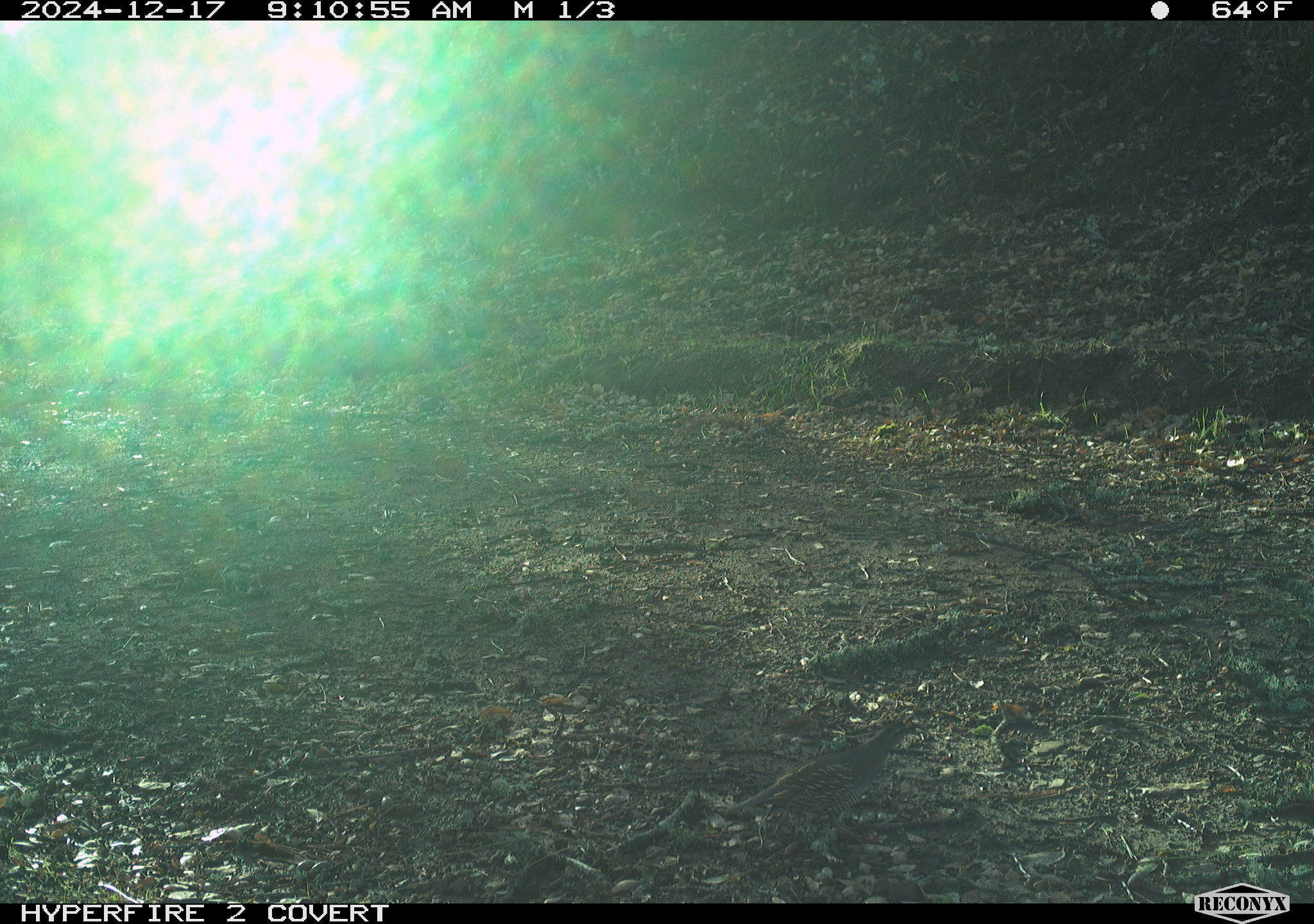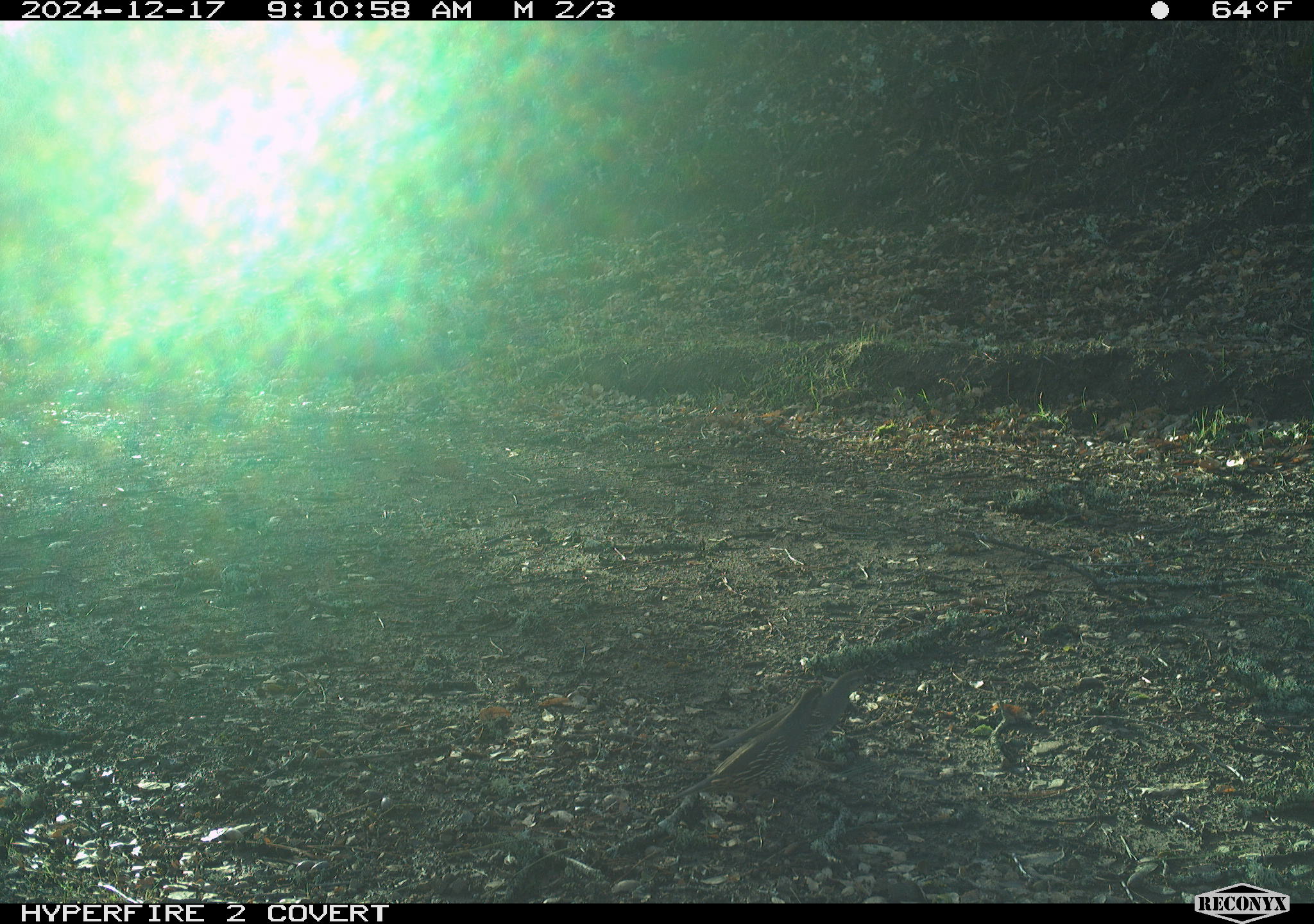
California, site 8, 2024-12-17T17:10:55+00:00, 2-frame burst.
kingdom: Animalia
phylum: Chordata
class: Aves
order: Galliformes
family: Odontophoridae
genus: Callipepla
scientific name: Callipepla californica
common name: california quail